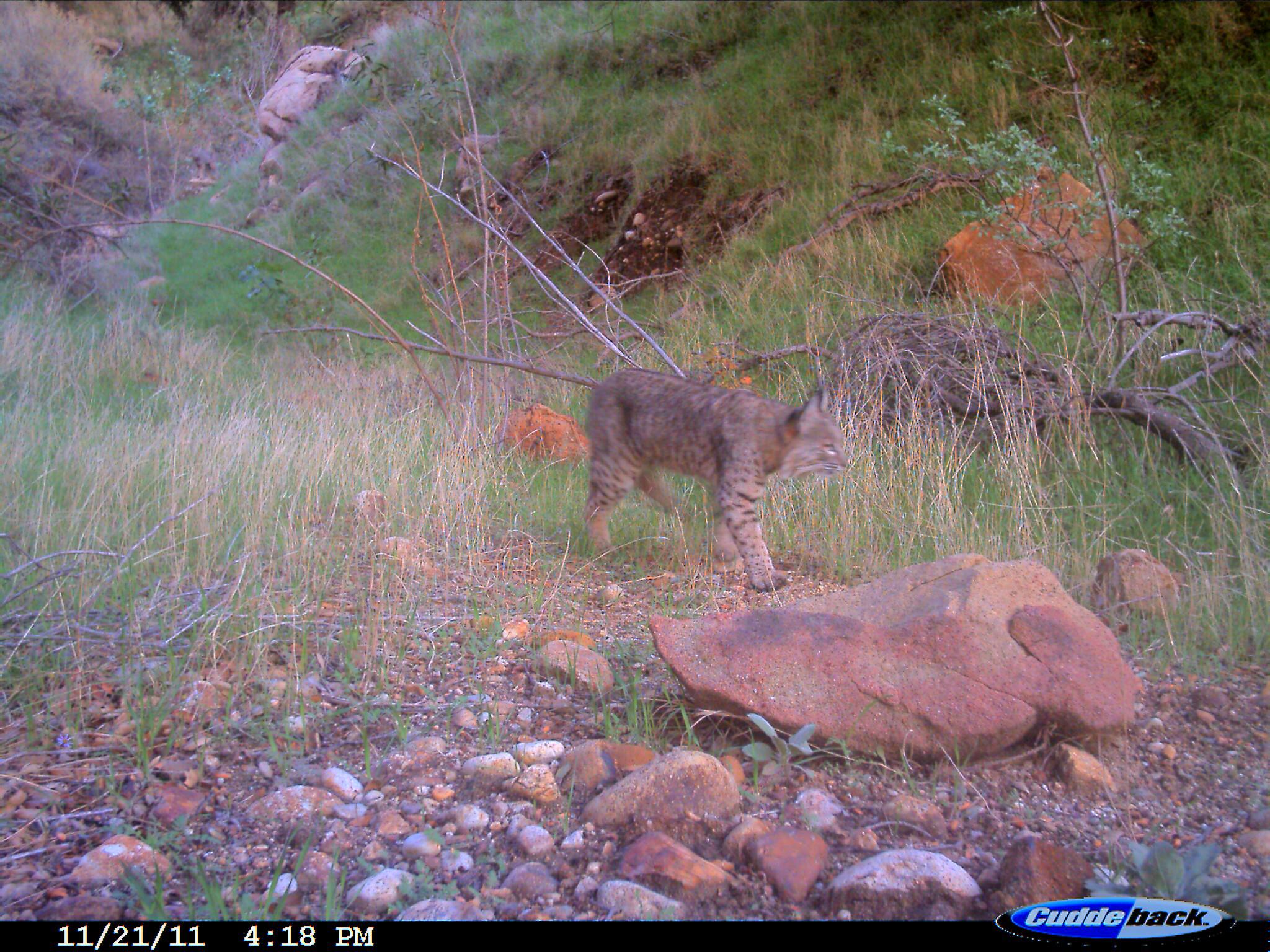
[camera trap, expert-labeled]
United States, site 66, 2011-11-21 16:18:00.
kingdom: Animalia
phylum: Chordata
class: Mammalia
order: Carnivora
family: Felidae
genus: Lynx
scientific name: Lynx rufus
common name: bobcat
Bobcat (Lynx rufus).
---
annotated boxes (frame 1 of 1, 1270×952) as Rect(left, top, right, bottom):
bobcat: Rect(581, 366, 849, 595)